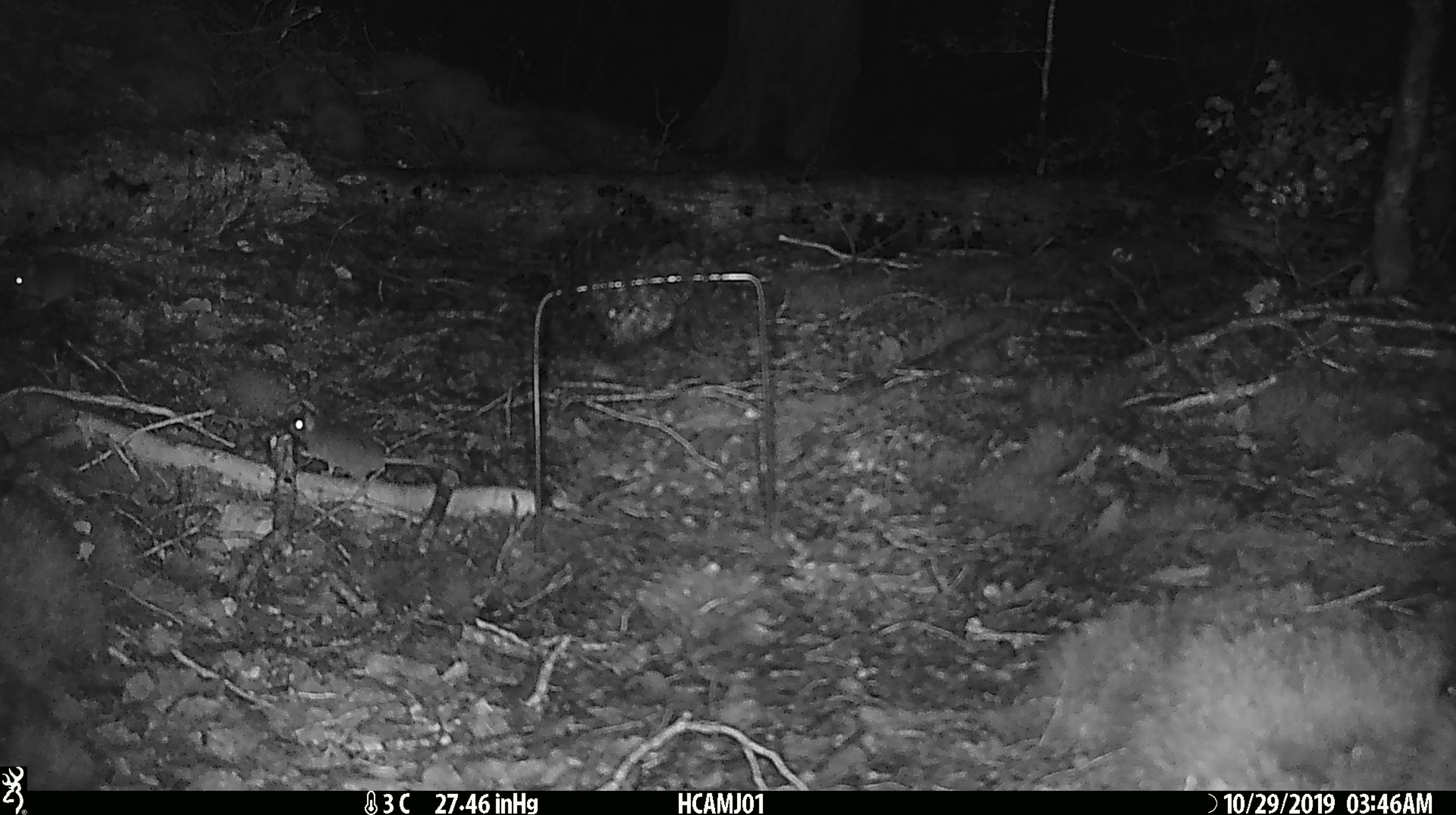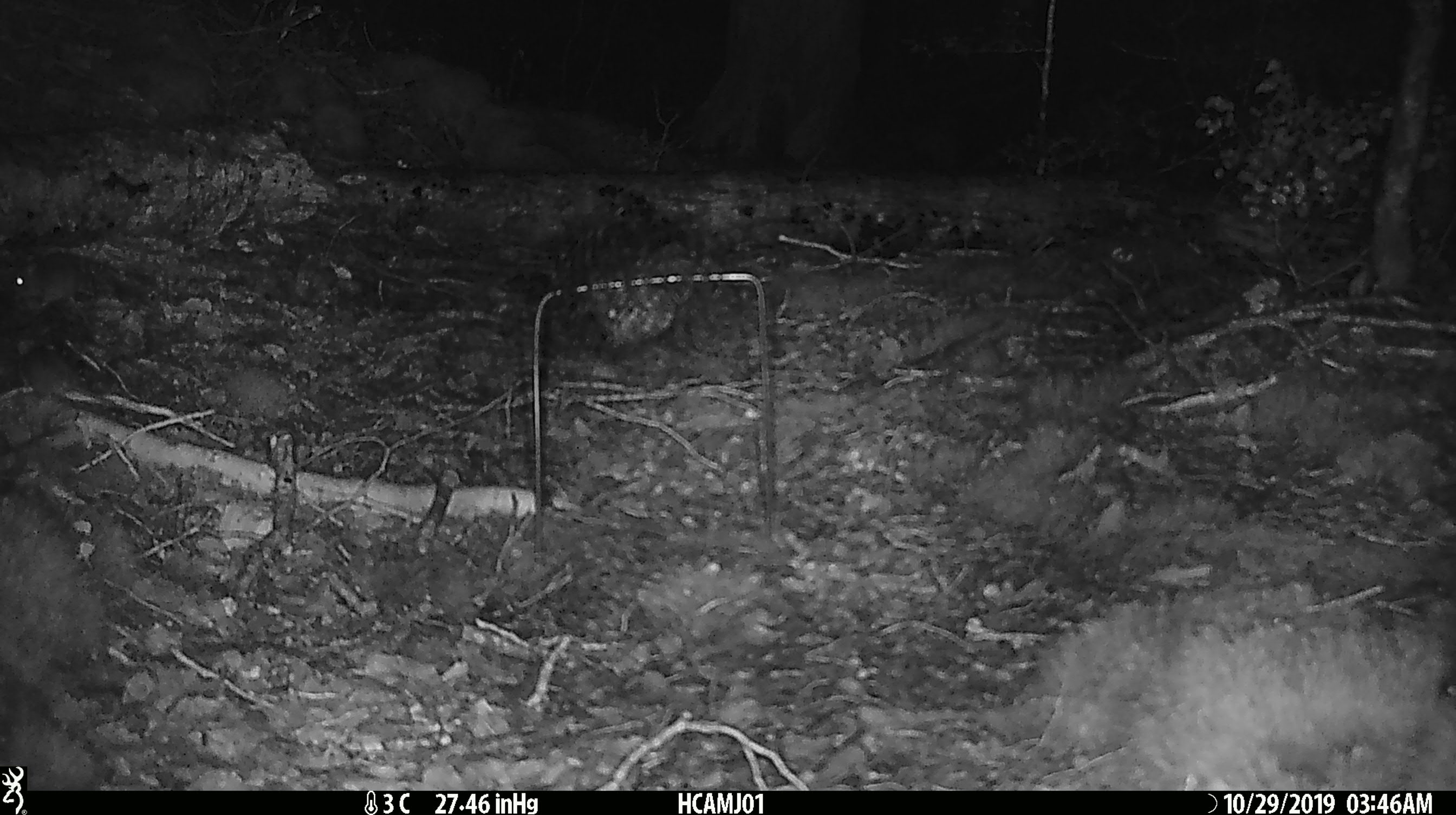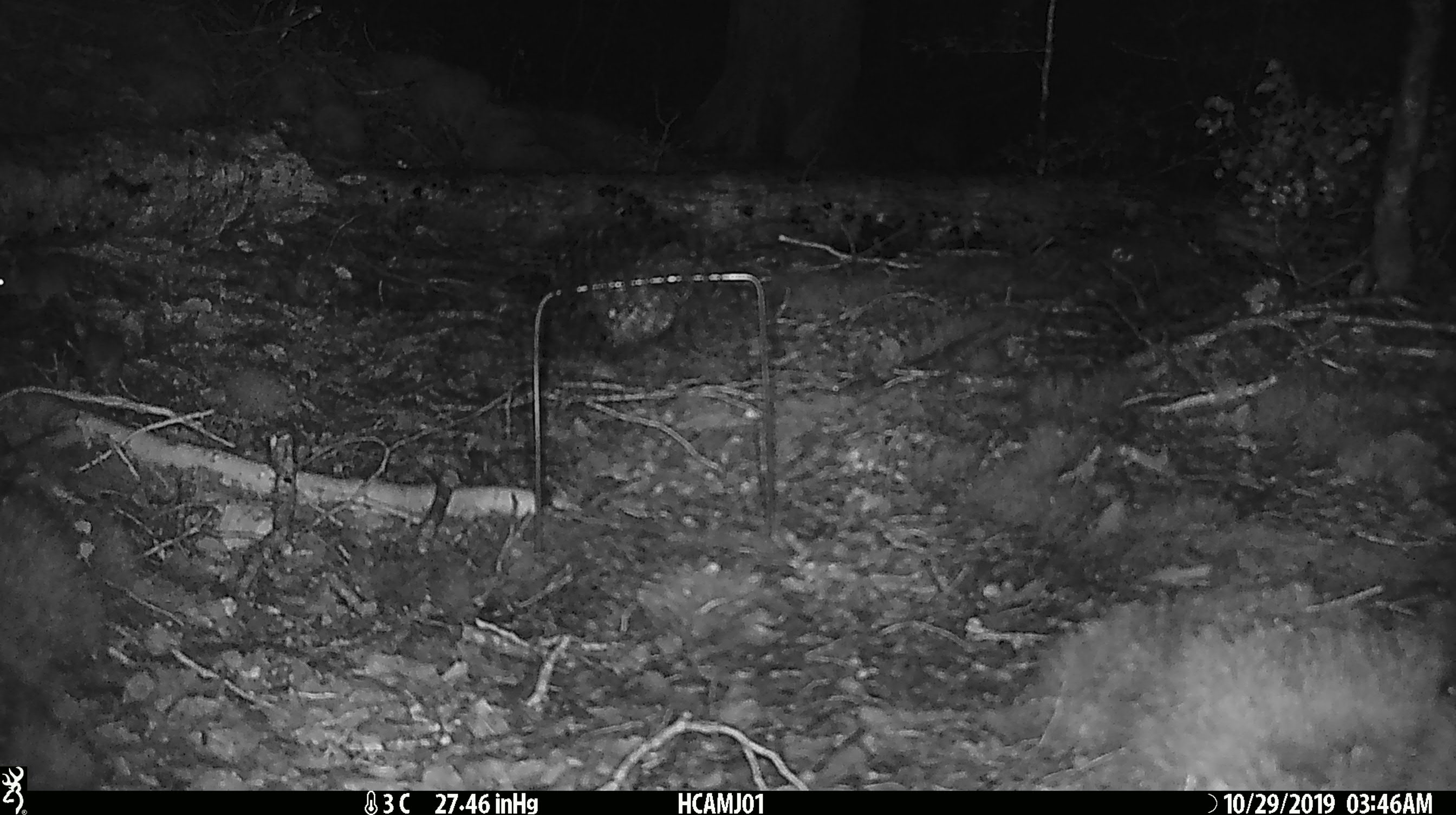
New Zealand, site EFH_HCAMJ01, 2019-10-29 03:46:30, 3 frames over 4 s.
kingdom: Animalia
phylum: Chordata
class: Mammalia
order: Rodentia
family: Muridae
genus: Mus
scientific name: Mus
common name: mouse